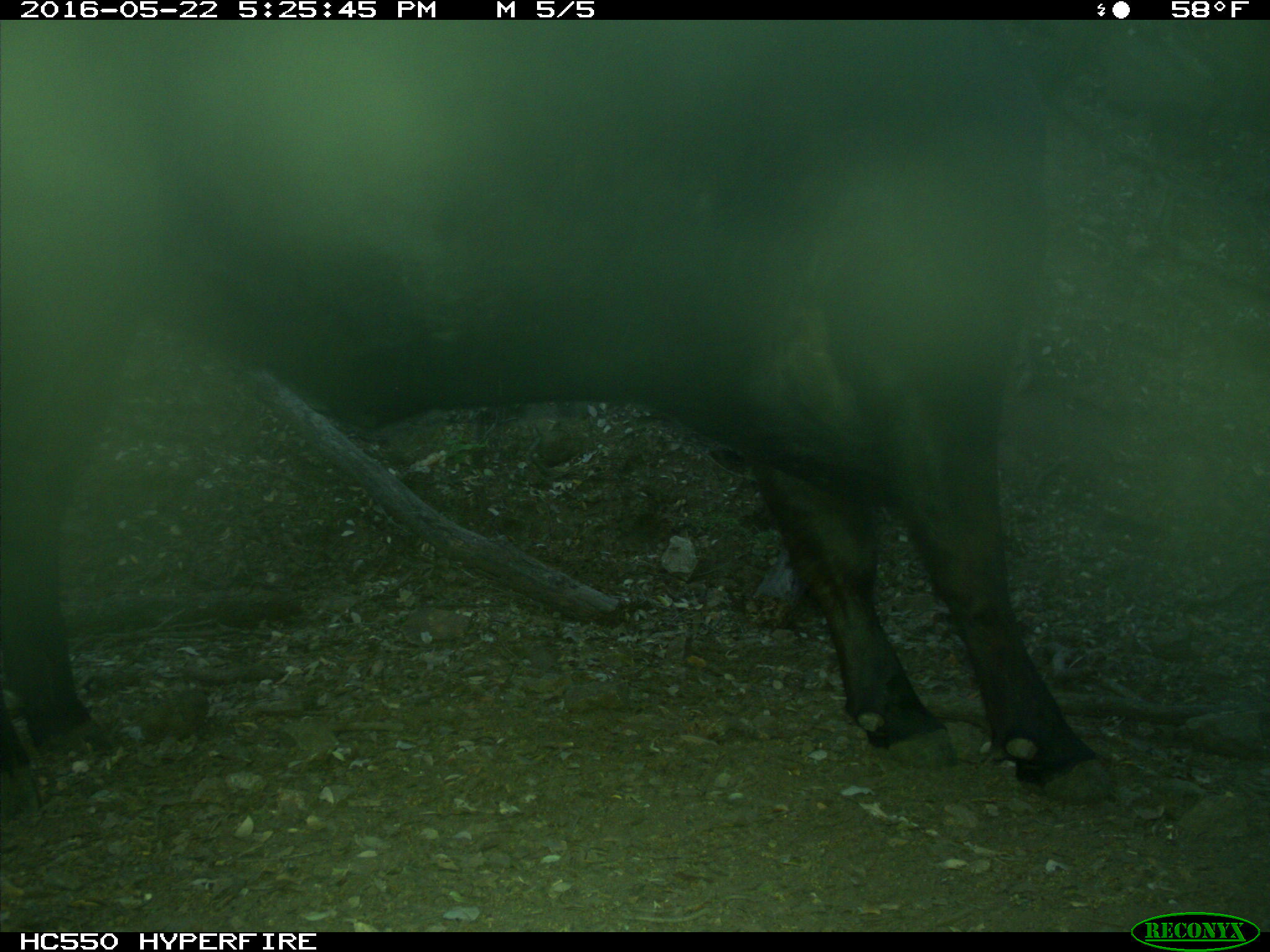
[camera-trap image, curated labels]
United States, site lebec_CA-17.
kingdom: Animalia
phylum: Chordata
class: Mammalia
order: Artiodactyla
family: Bovidae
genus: Bos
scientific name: Bos taurus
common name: domestic cow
Bos taurus (domestic cow).